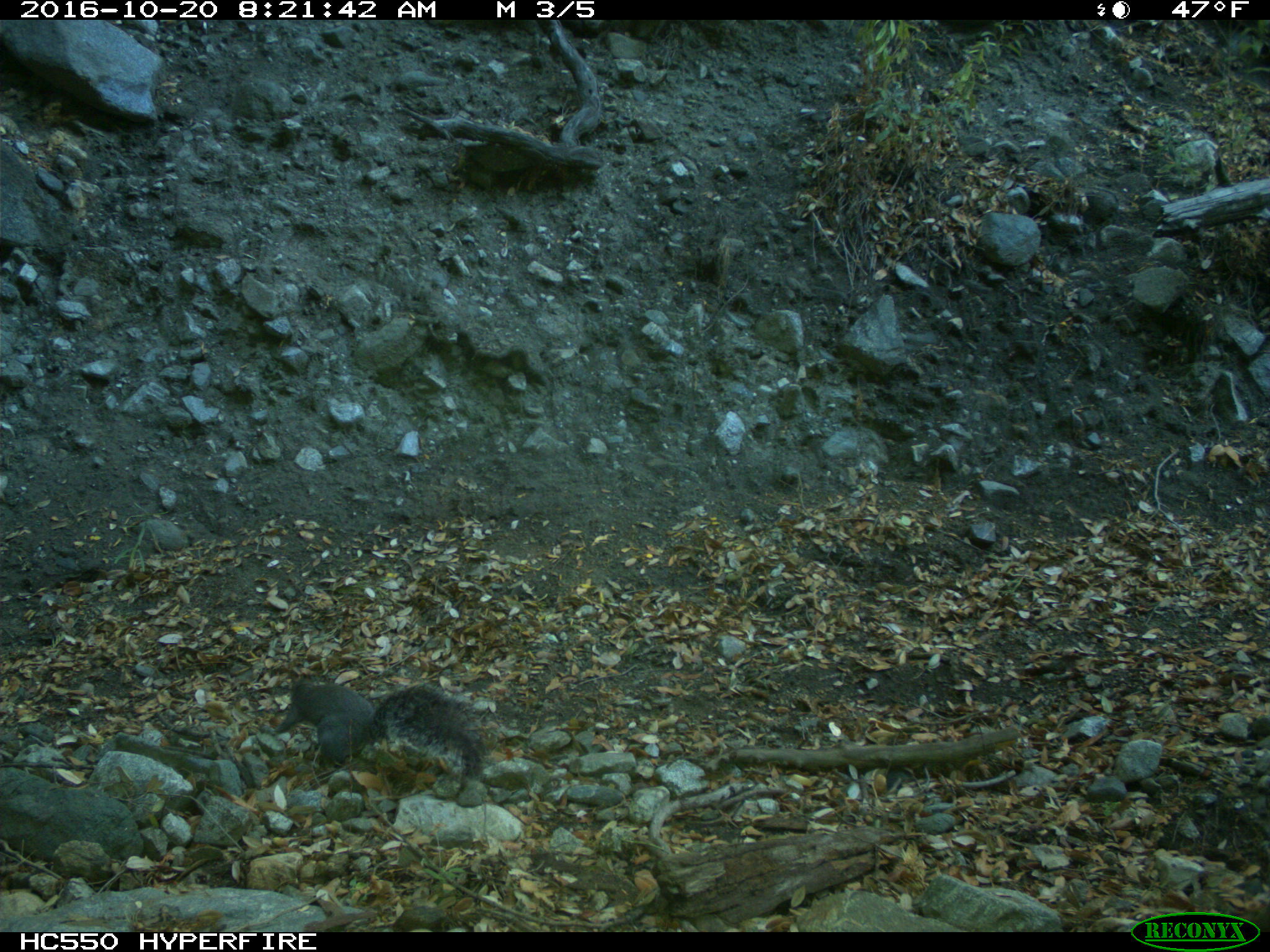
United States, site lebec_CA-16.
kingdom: Animalia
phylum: Chordata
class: Mammalia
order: Rodentia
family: Sciuridae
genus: Sciurus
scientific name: Sciurus carolinensis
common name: eastern gray squirrel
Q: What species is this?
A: Sciurus carolinensis (eastern gray squirrel).